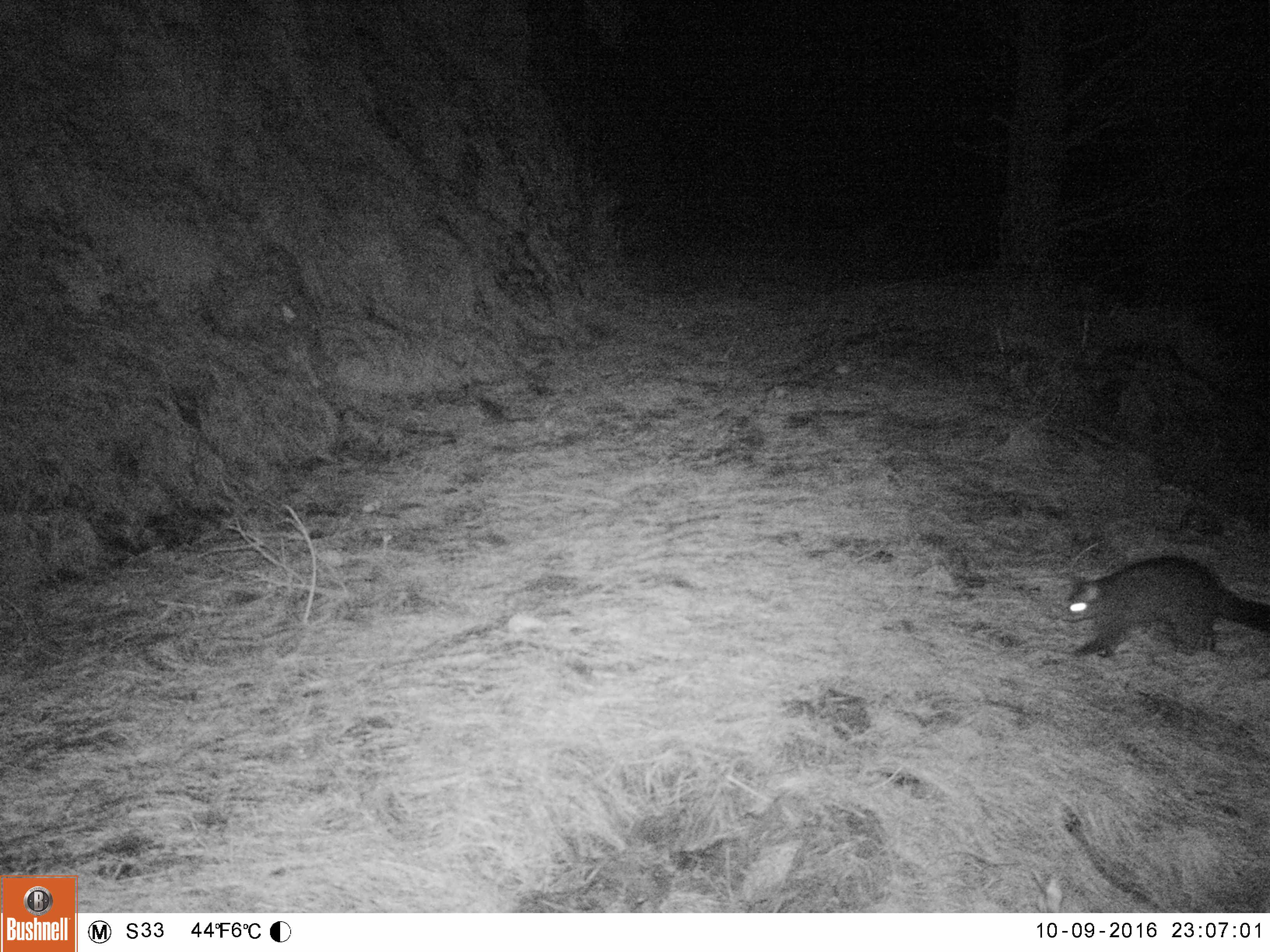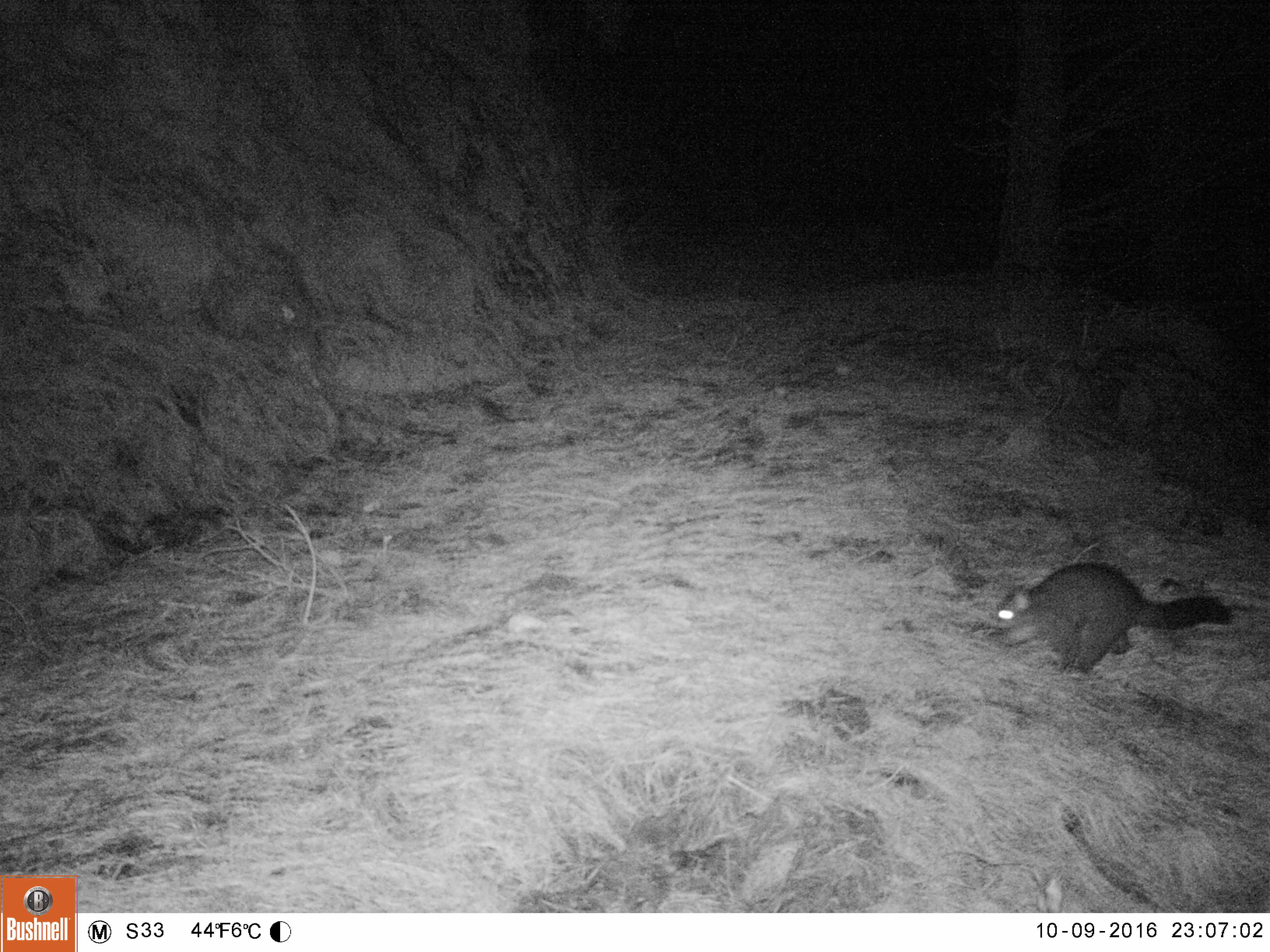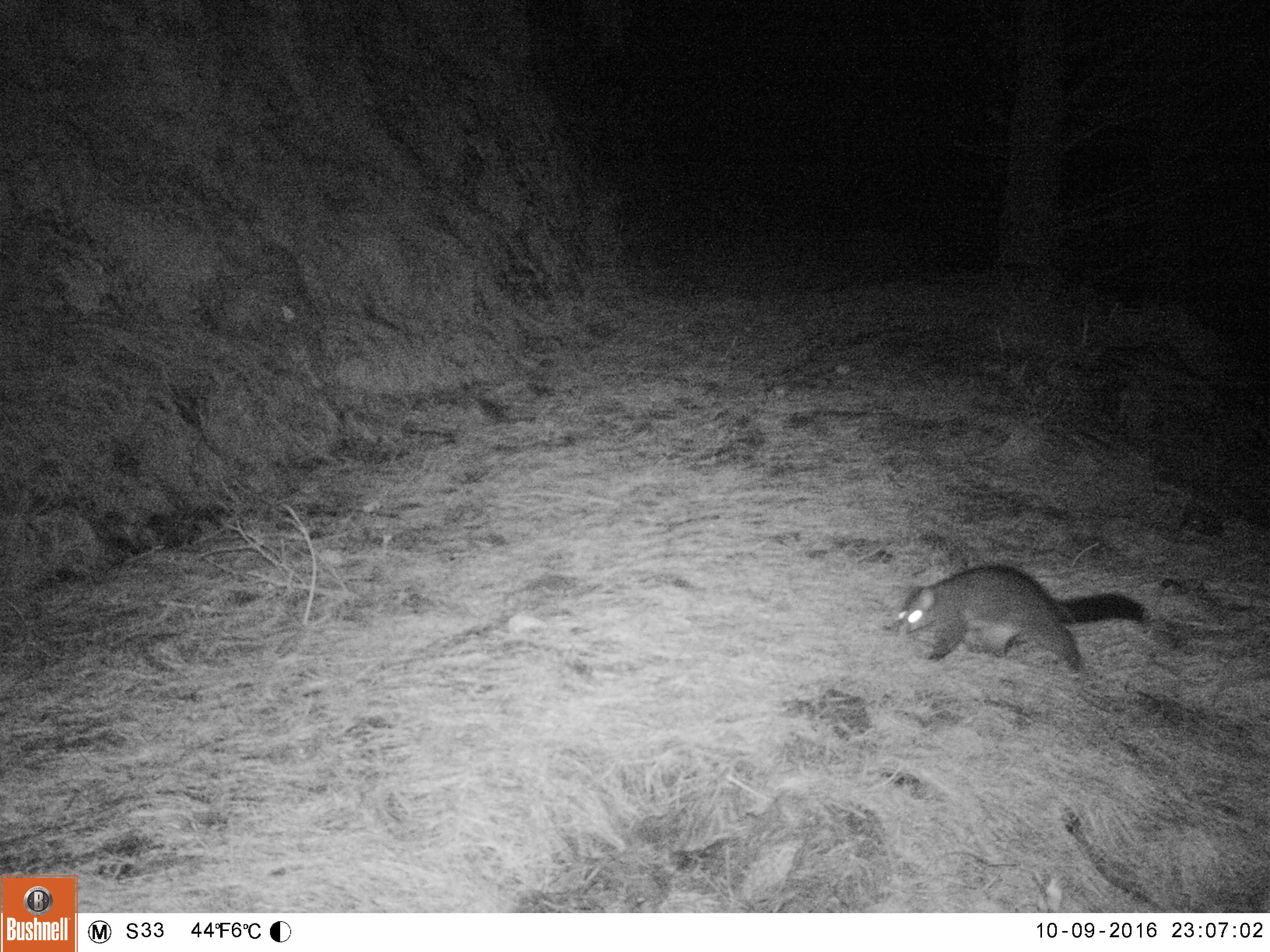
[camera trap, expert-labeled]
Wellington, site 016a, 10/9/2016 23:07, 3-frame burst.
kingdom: Animalia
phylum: Chordata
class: Mammalia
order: Didelphimorphia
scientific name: Didelphimorphia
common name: possum